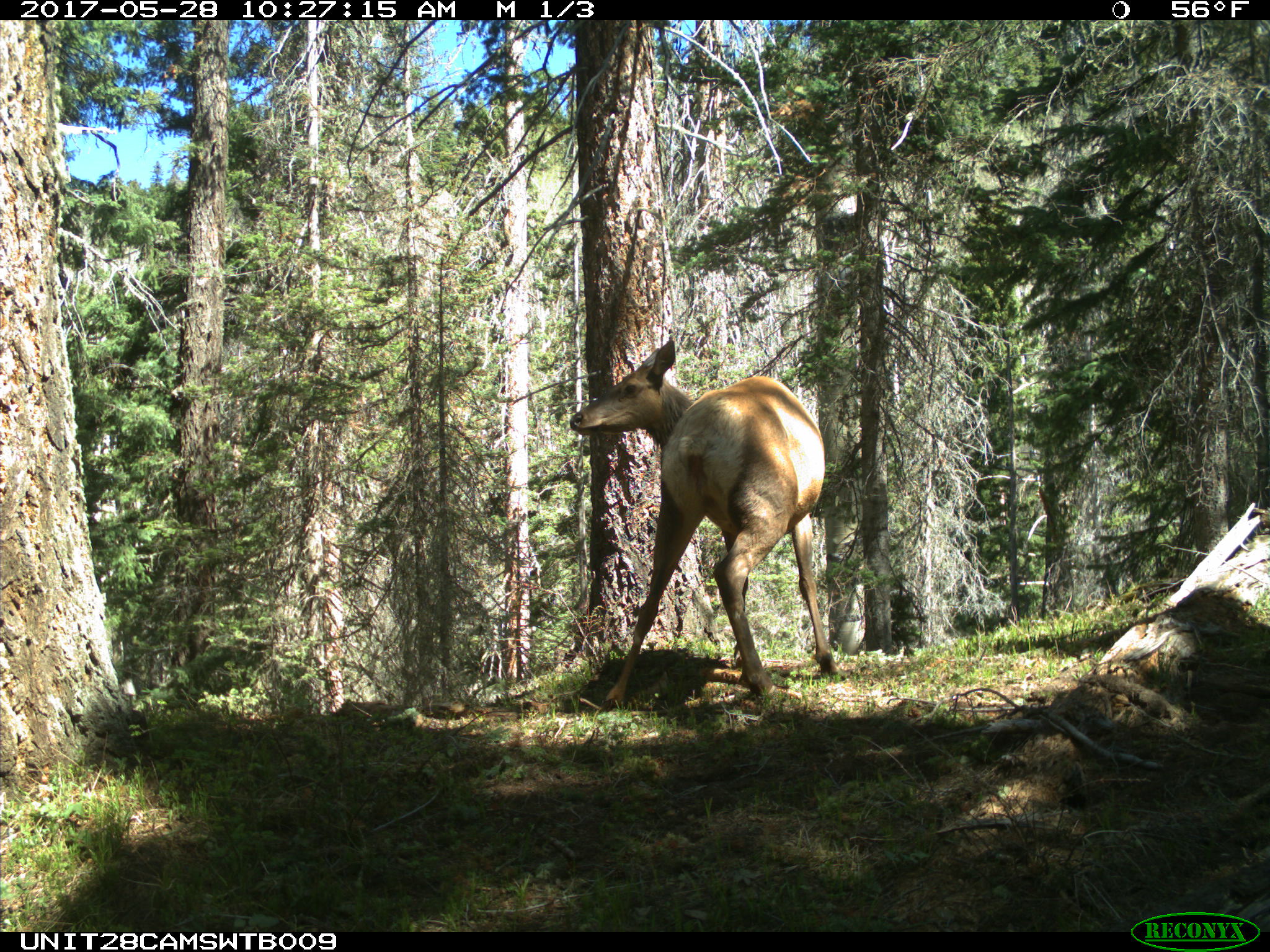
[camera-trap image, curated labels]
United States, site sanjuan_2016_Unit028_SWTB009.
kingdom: Animalia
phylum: Chordata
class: Mammalia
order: Artiodactyla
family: Cervidae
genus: Cervus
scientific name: Cervus elaphus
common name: red deer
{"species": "Cervus elaphus (red deer)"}